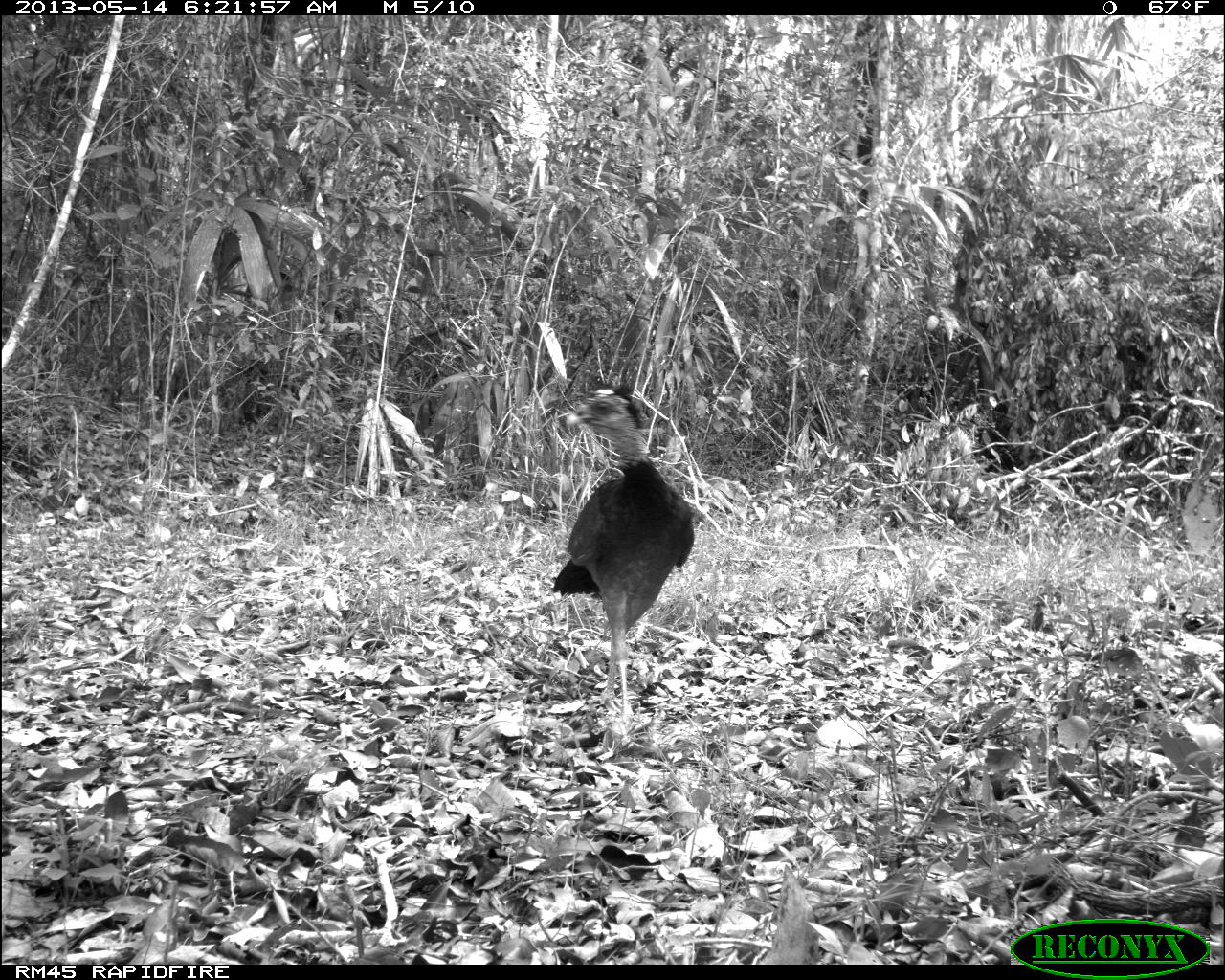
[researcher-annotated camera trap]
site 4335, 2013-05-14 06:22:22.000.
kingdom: Animalia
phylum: Chordata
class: Aves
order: Galliformes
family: Cracidae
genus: Crax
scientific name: Crax rubra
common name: great curassow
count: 2